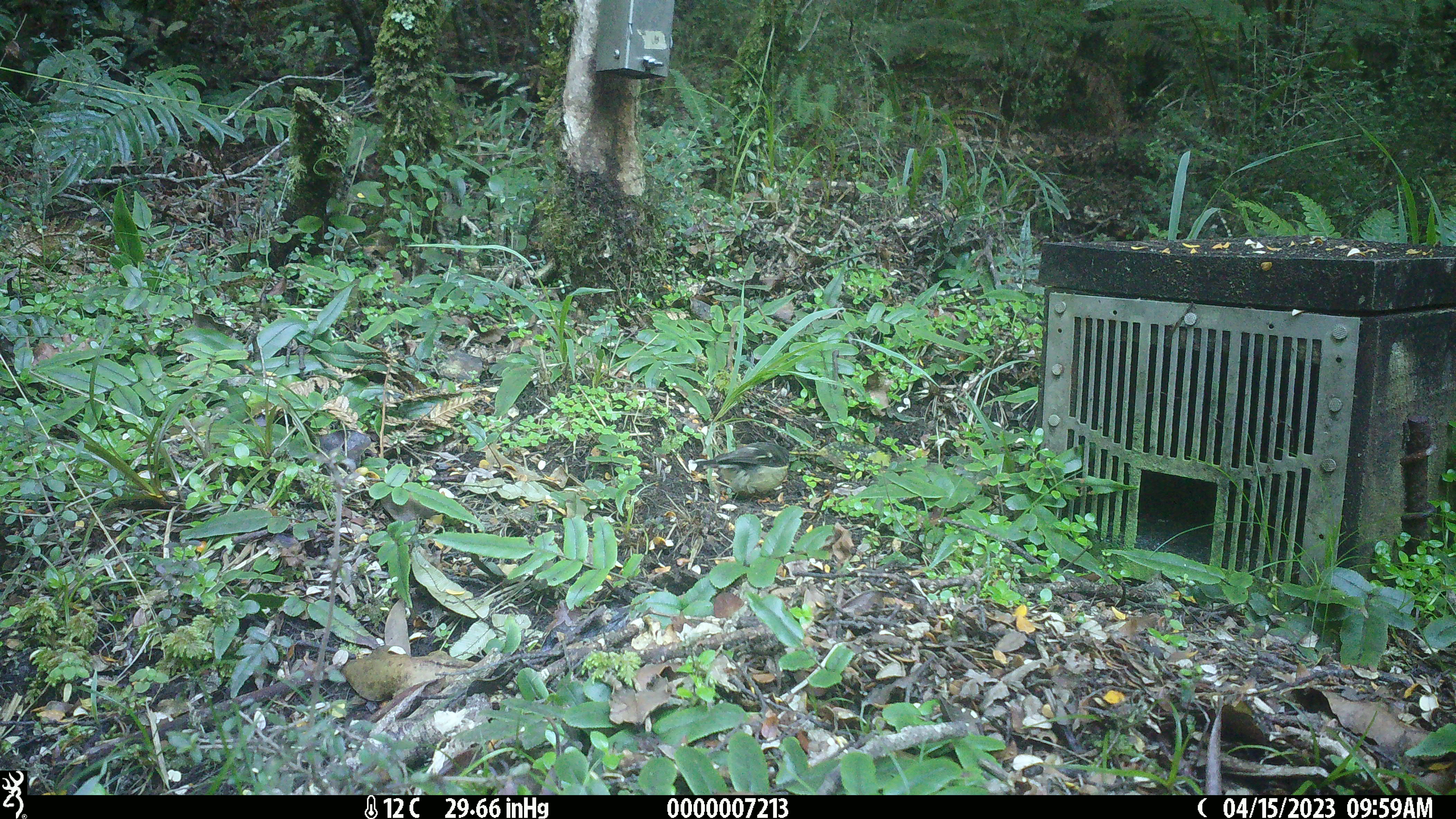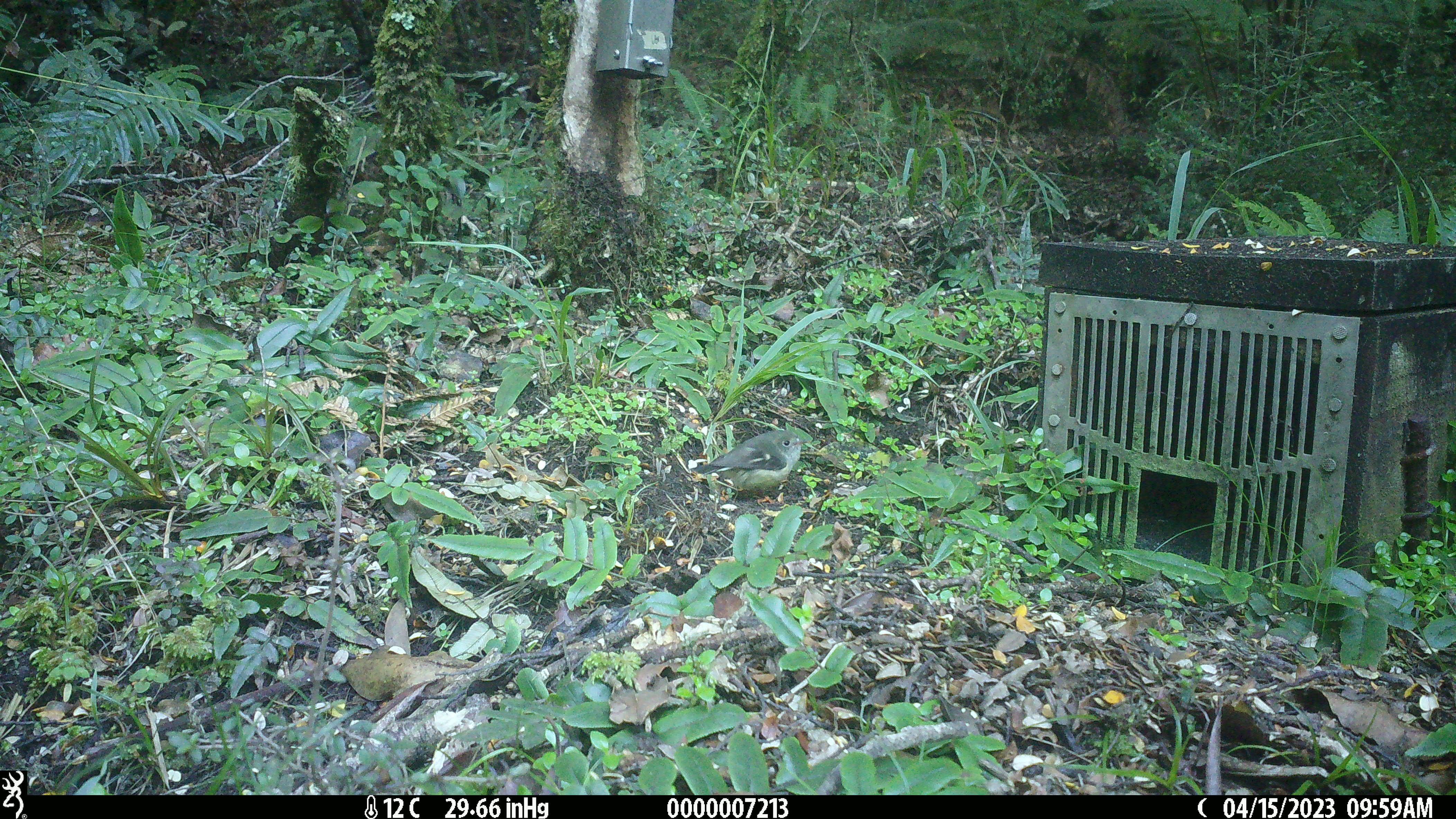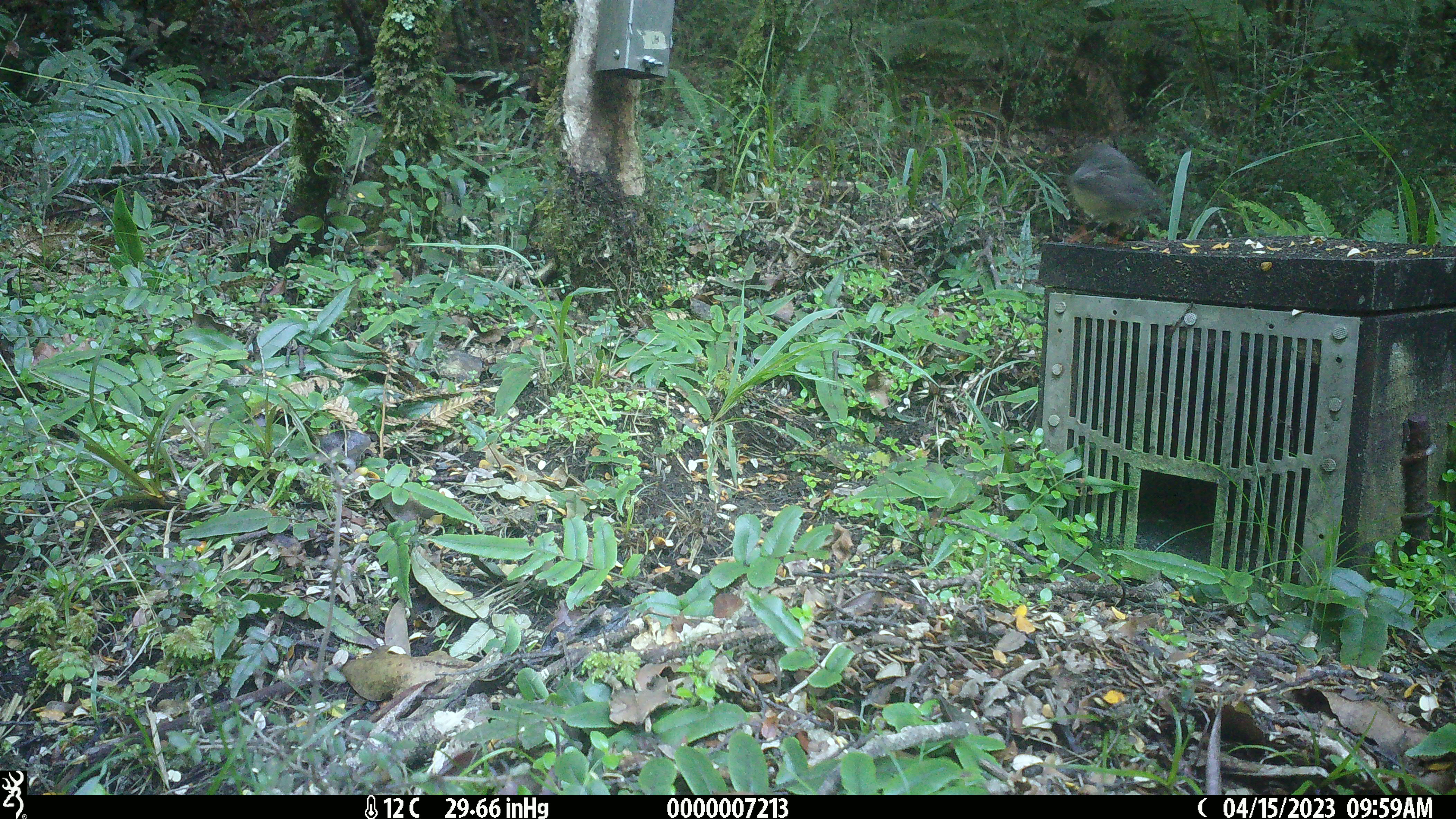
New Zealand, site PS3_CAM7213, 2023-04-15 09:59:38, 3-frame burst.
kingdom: Animalia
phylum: Chordata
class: Aves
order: Passeriformes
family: Petroicidae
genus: Petroica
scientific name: Petroica macrocephala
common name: tomtit